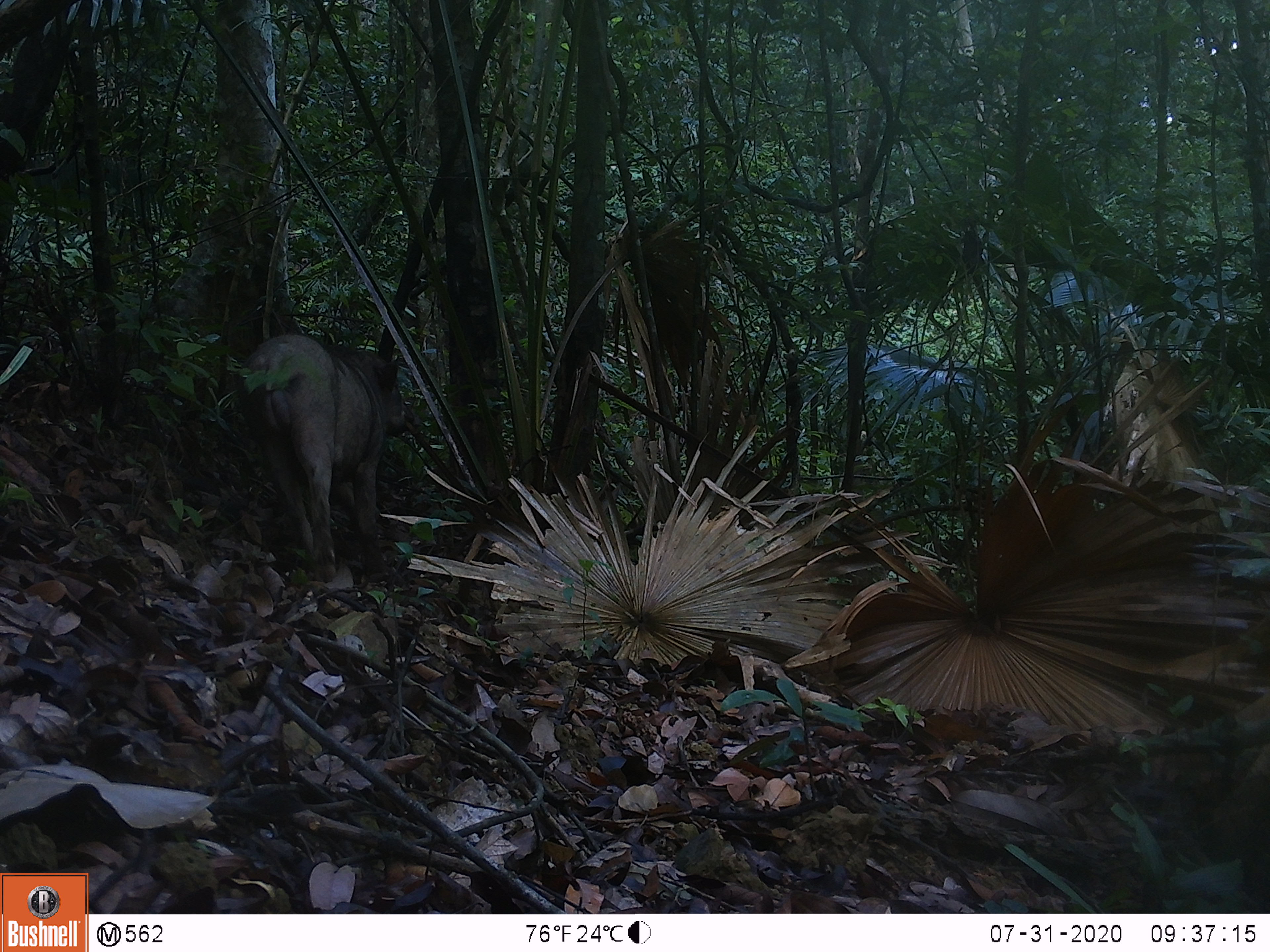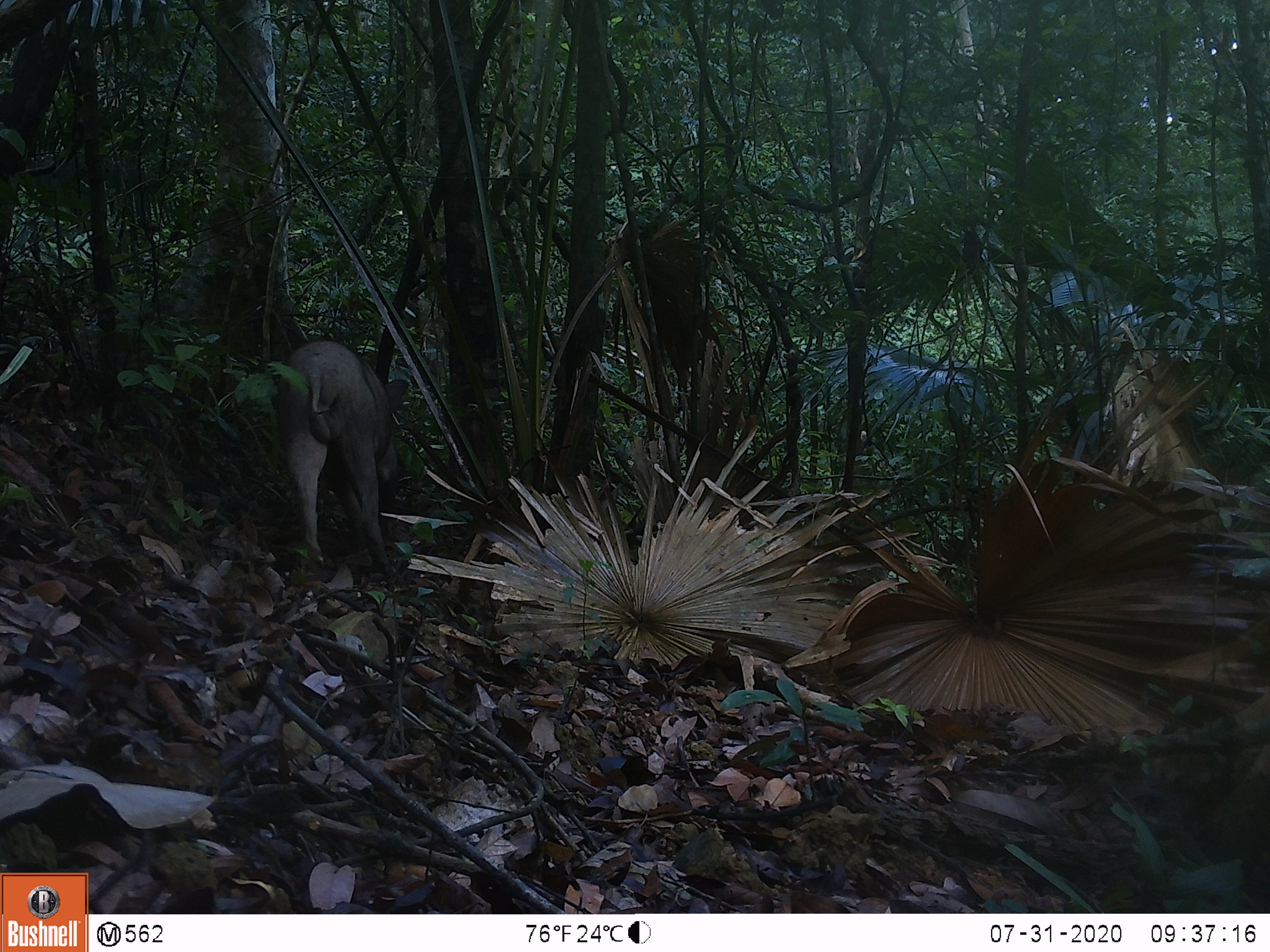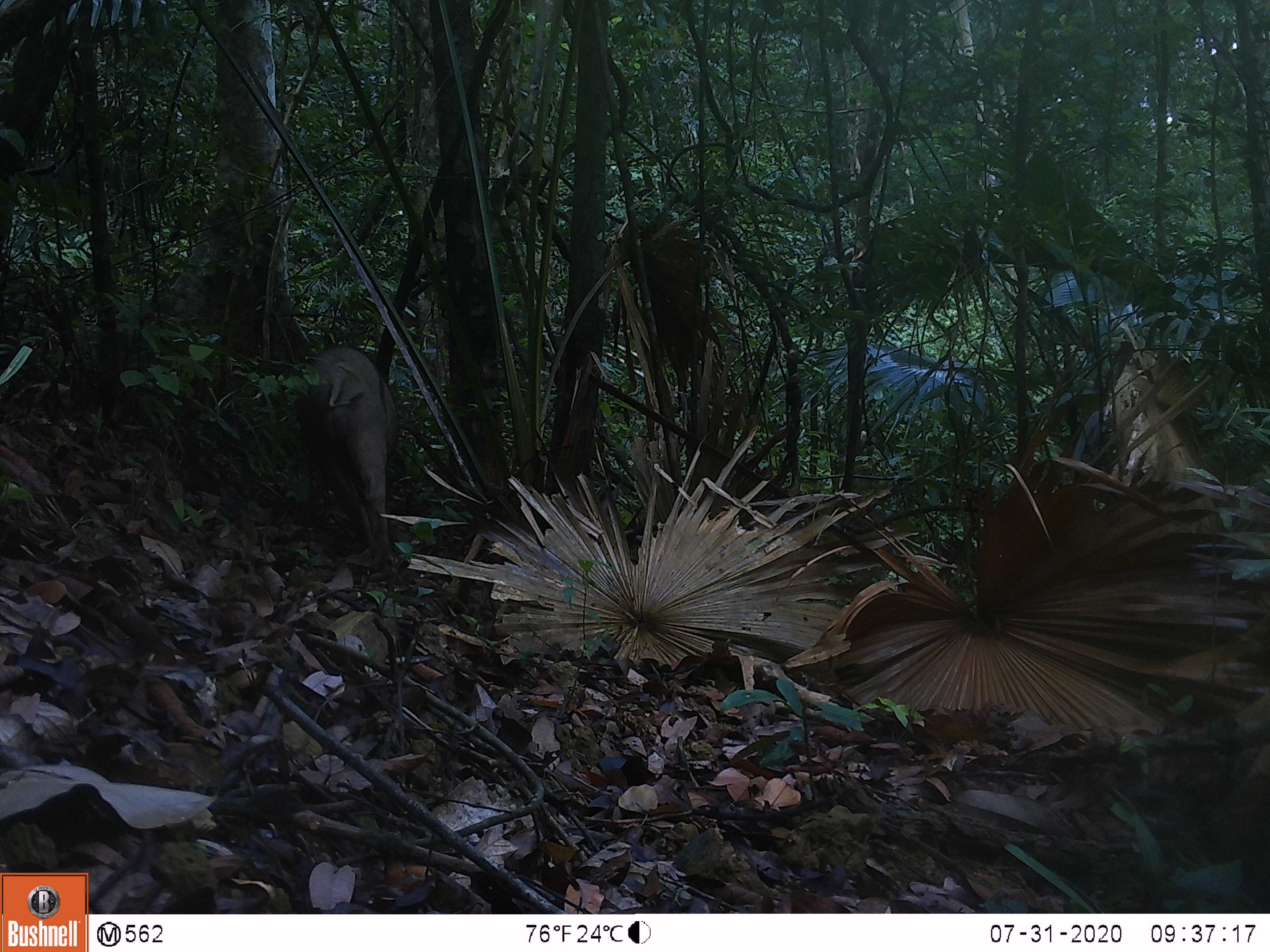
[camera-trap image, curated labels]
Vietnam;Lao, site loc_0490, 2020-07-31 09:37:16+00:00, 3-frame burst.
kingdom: Animalia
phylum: Chordata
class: Mammalia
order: Artiodactyla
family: Suidae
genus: Sus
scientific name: Sus scrofa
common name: eurasian wild pig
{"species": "eurasian wild pig (Sus scrofa)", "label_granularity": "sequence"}